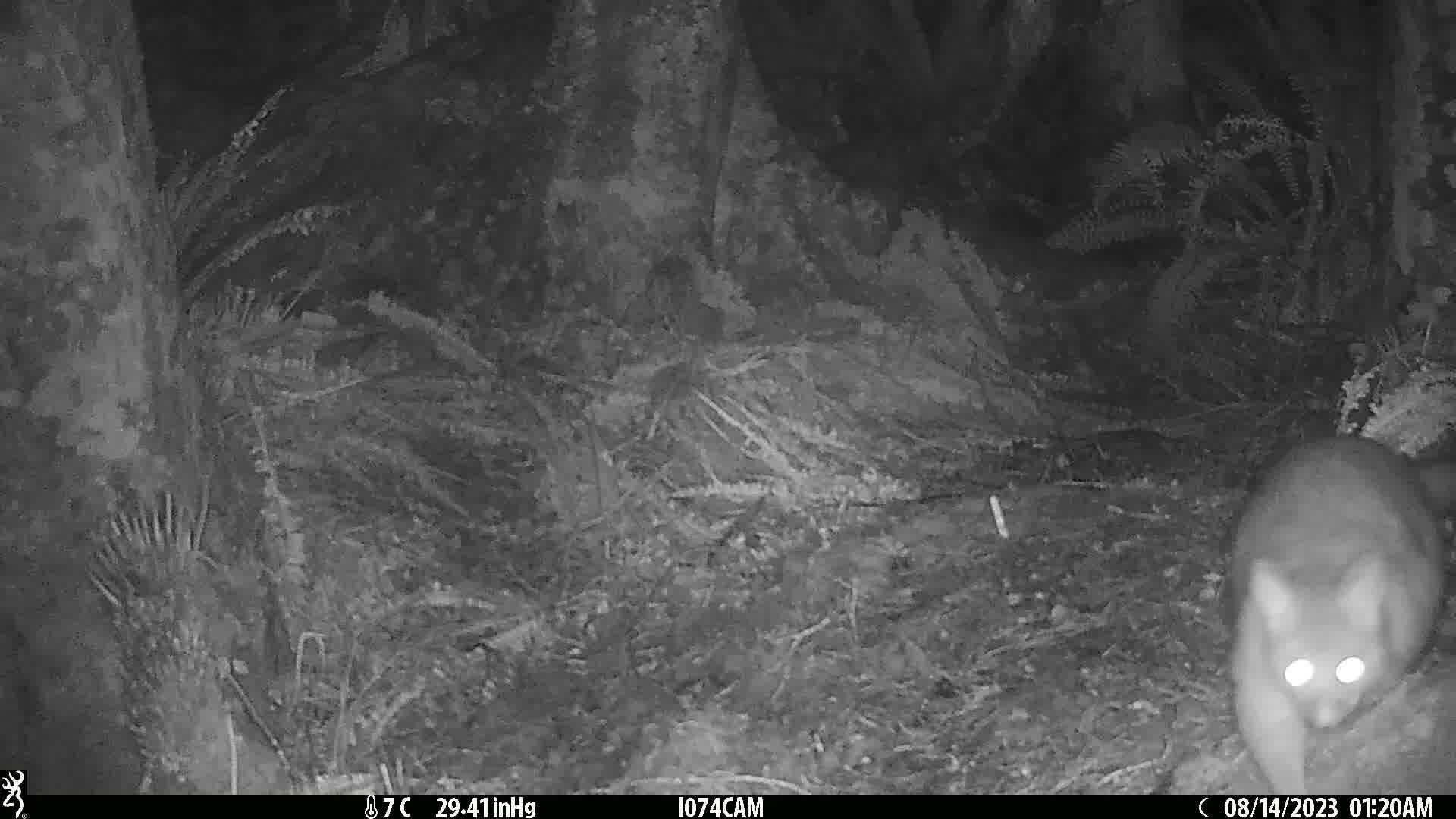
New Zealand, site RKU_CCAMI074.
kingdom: Animalia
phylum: Chordata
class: Mammalia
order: Diprotodontia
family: Phalangeridae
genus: Trichosurus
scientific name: Trichosurus vulpecula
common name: common brushtail possum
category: possum